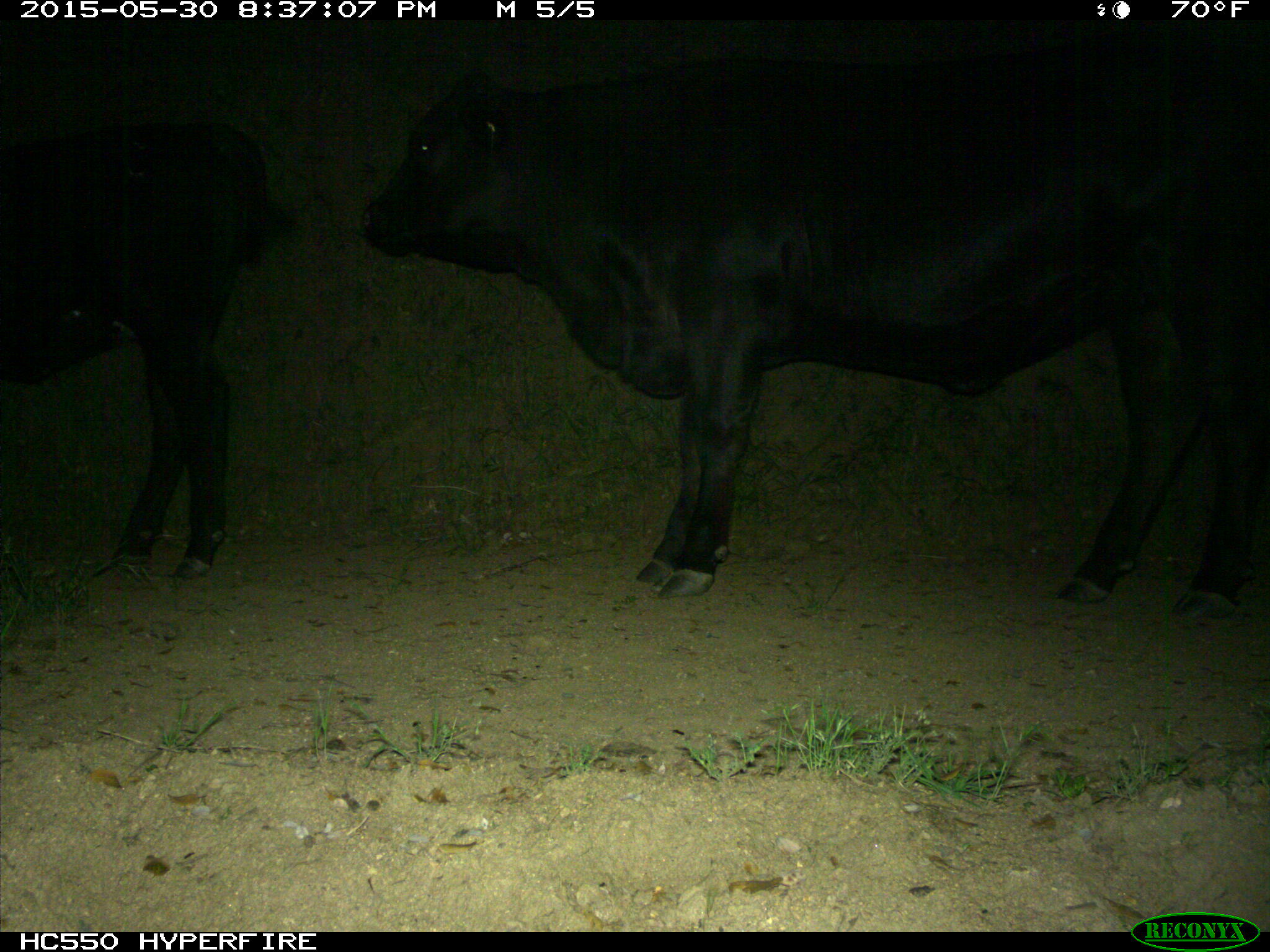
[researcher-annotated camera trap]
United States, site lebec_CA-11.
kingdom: Animalia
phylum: Chordata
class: Mammalia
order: Artiodactyla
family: Bovidae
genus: Bos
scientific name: Bos taurus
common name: domestic cow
Bos taurus (domestic cow).